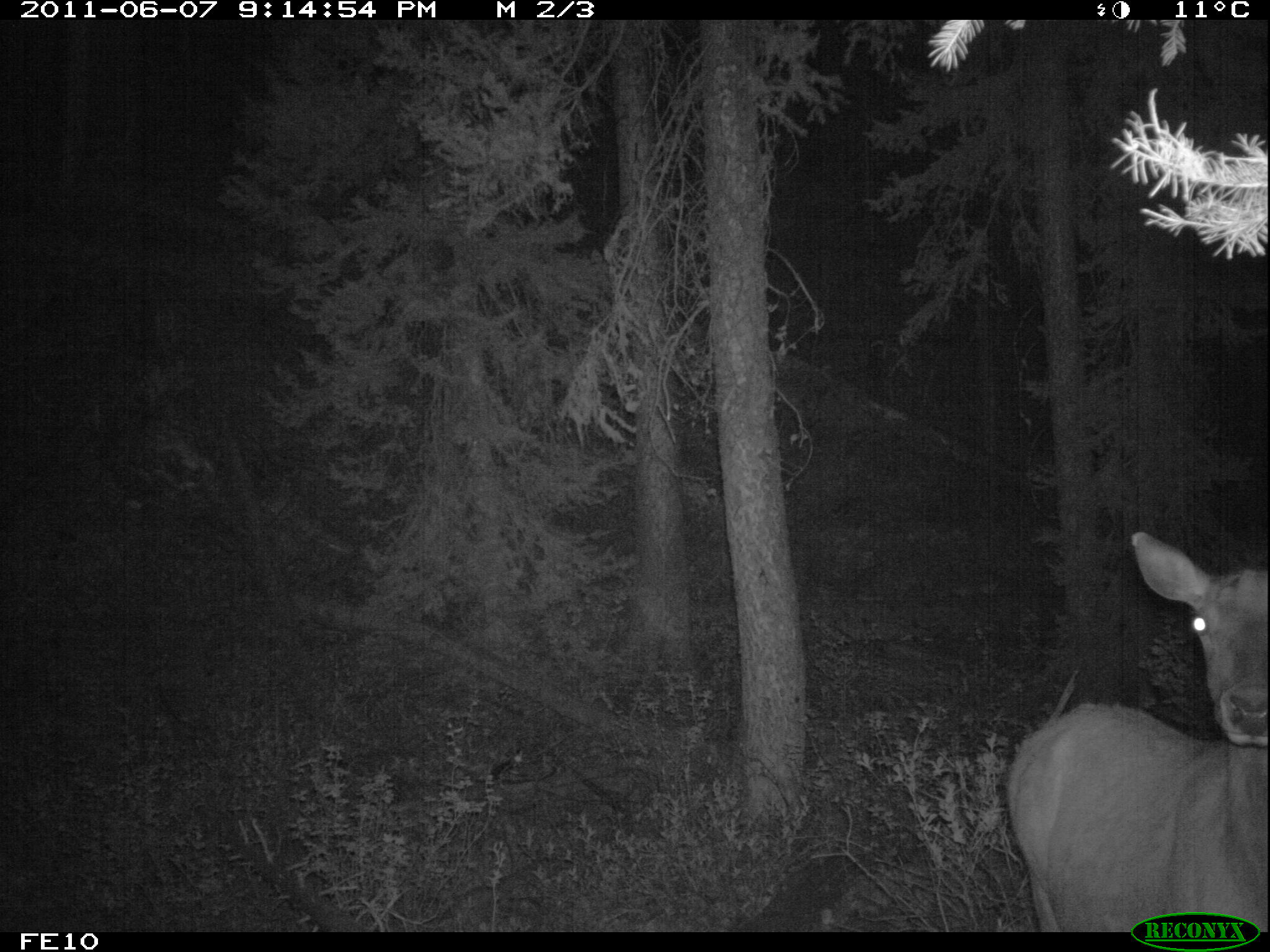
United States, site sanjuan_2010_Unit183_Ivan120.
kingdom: Animalia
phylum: Chordata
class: Mammalia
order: Artiodactyla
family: Cervidae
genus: Cervus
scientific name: Cervus elaphus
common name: red deer